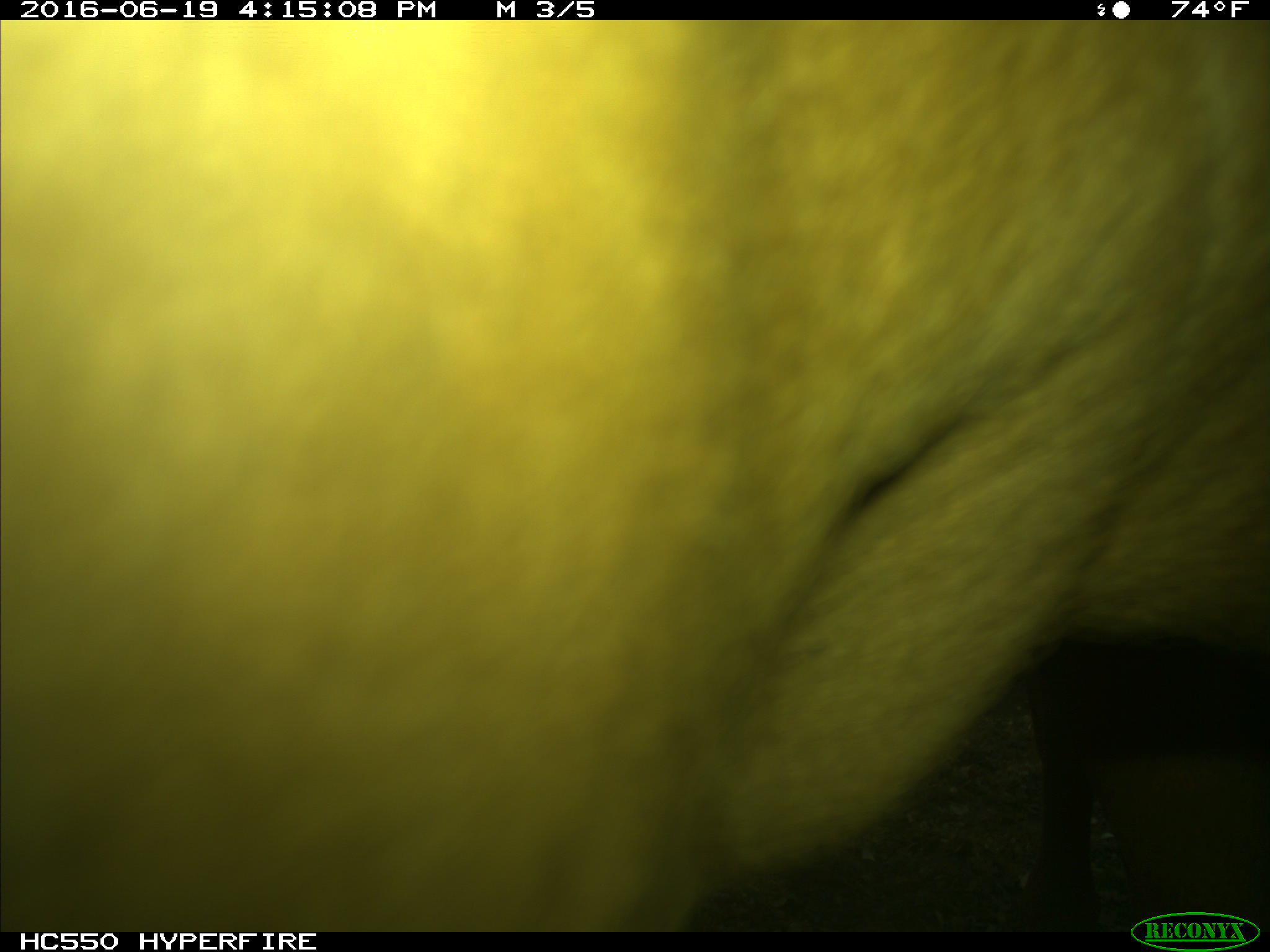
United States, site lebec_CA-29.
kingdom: Animalia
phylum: Chordata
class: Mammalia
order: Artiodactyla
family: Bovidae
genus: Bos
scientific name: Bos taurus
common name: domestic cow